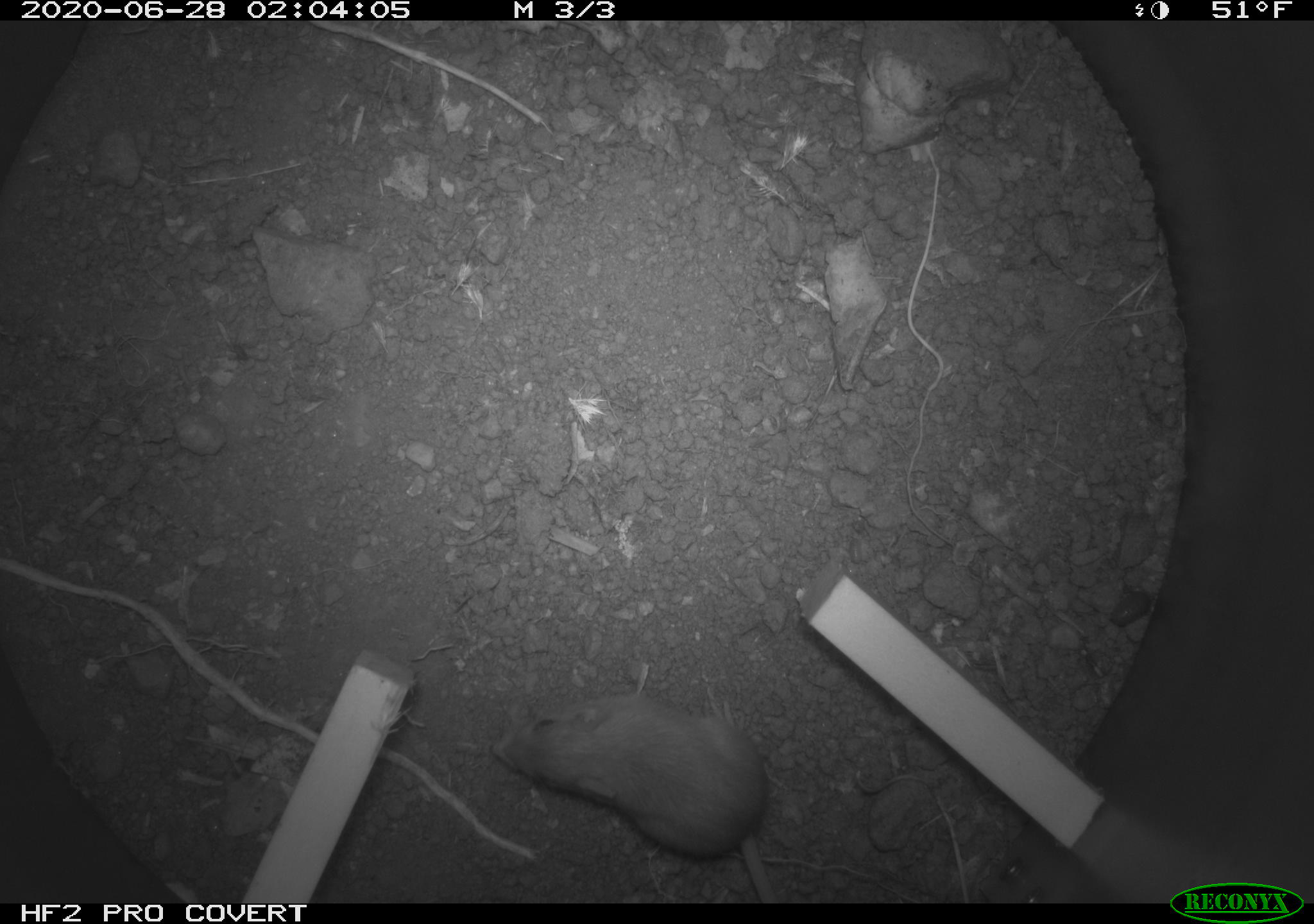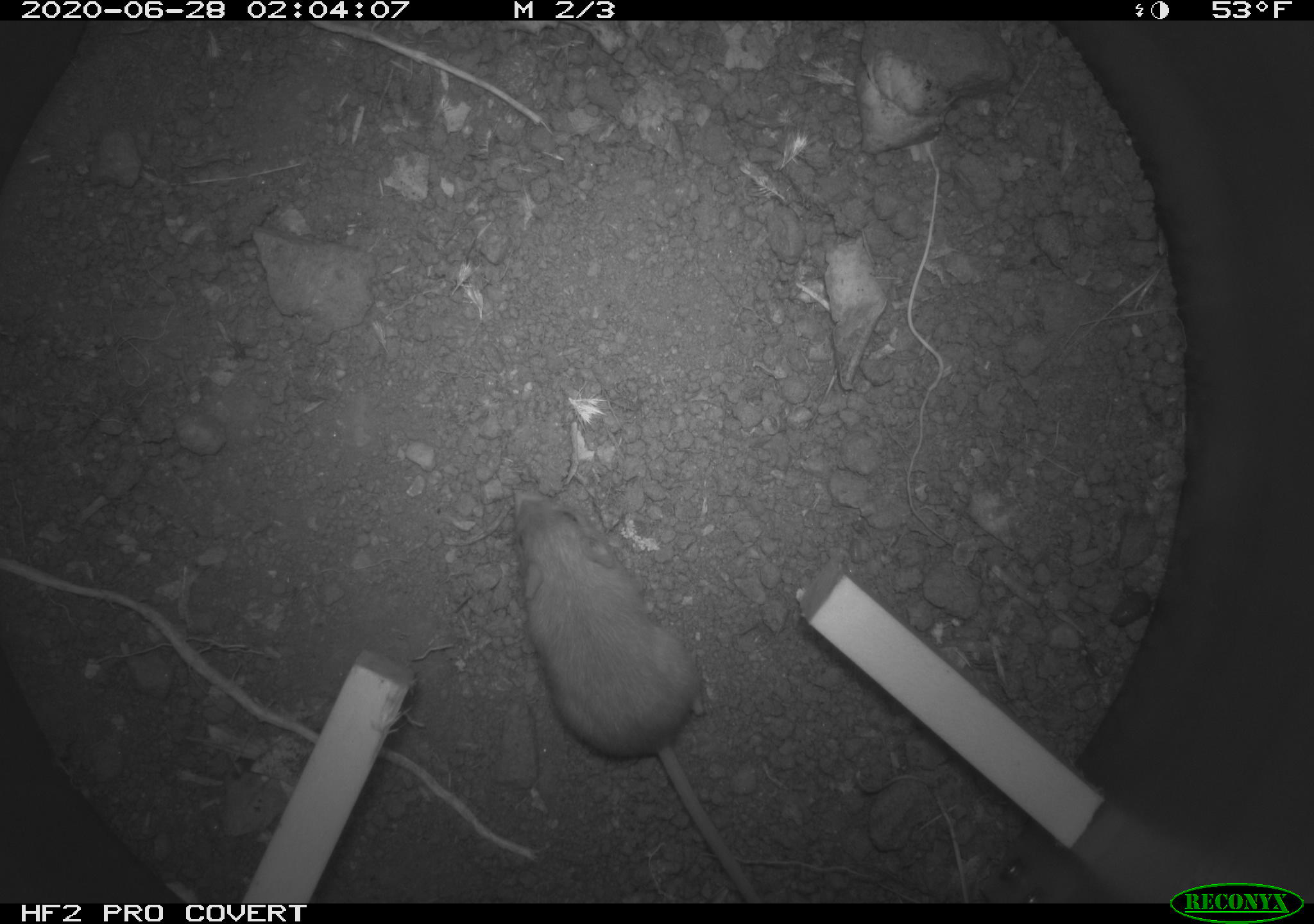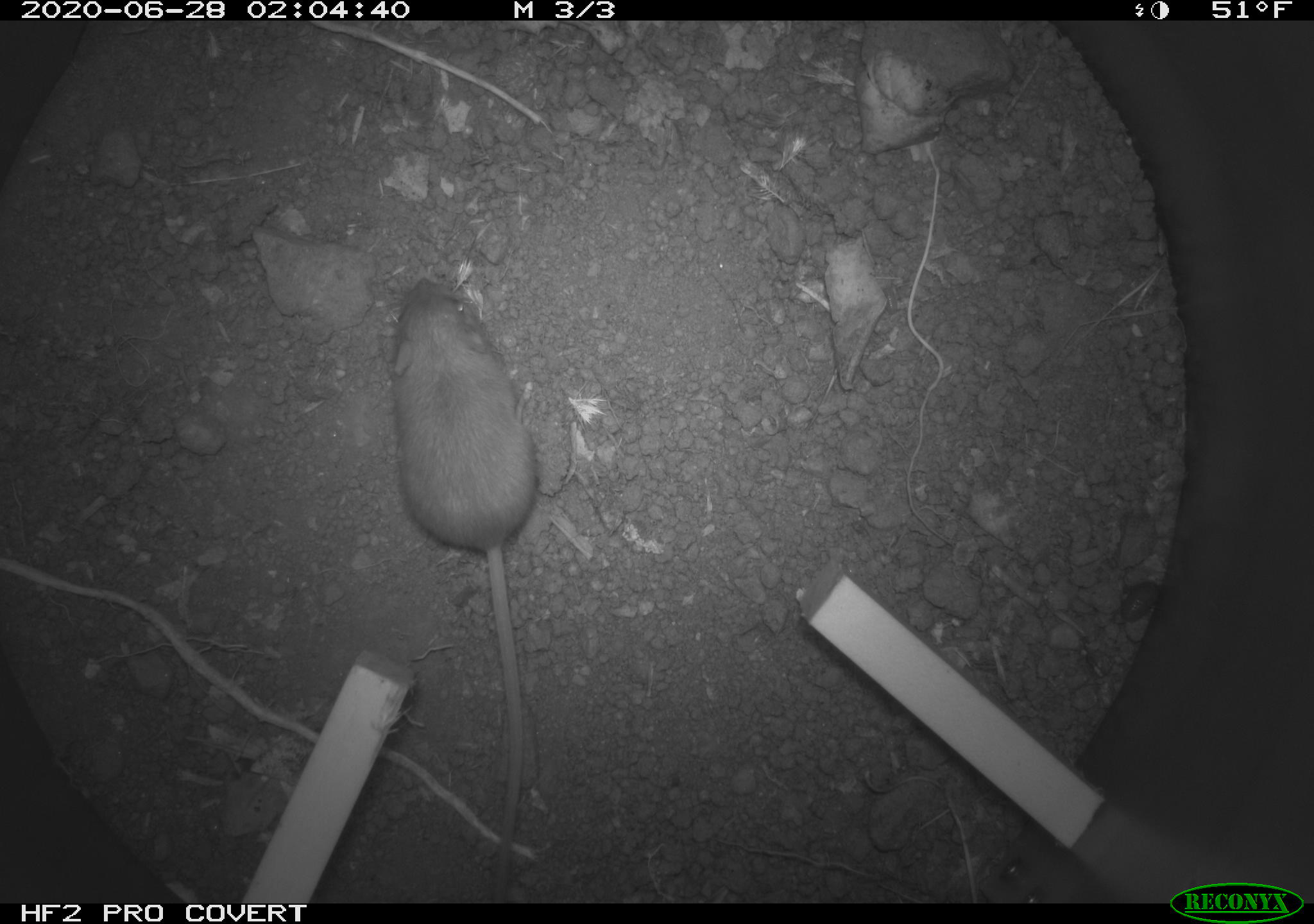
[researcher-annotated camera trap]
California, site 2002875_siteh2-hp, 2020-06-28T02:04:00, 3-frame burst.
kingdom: Animalia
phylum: Chordata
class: Mammalia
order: Rodentia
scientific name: Rodentia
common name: rodent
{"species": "rodent (Rodentia)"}